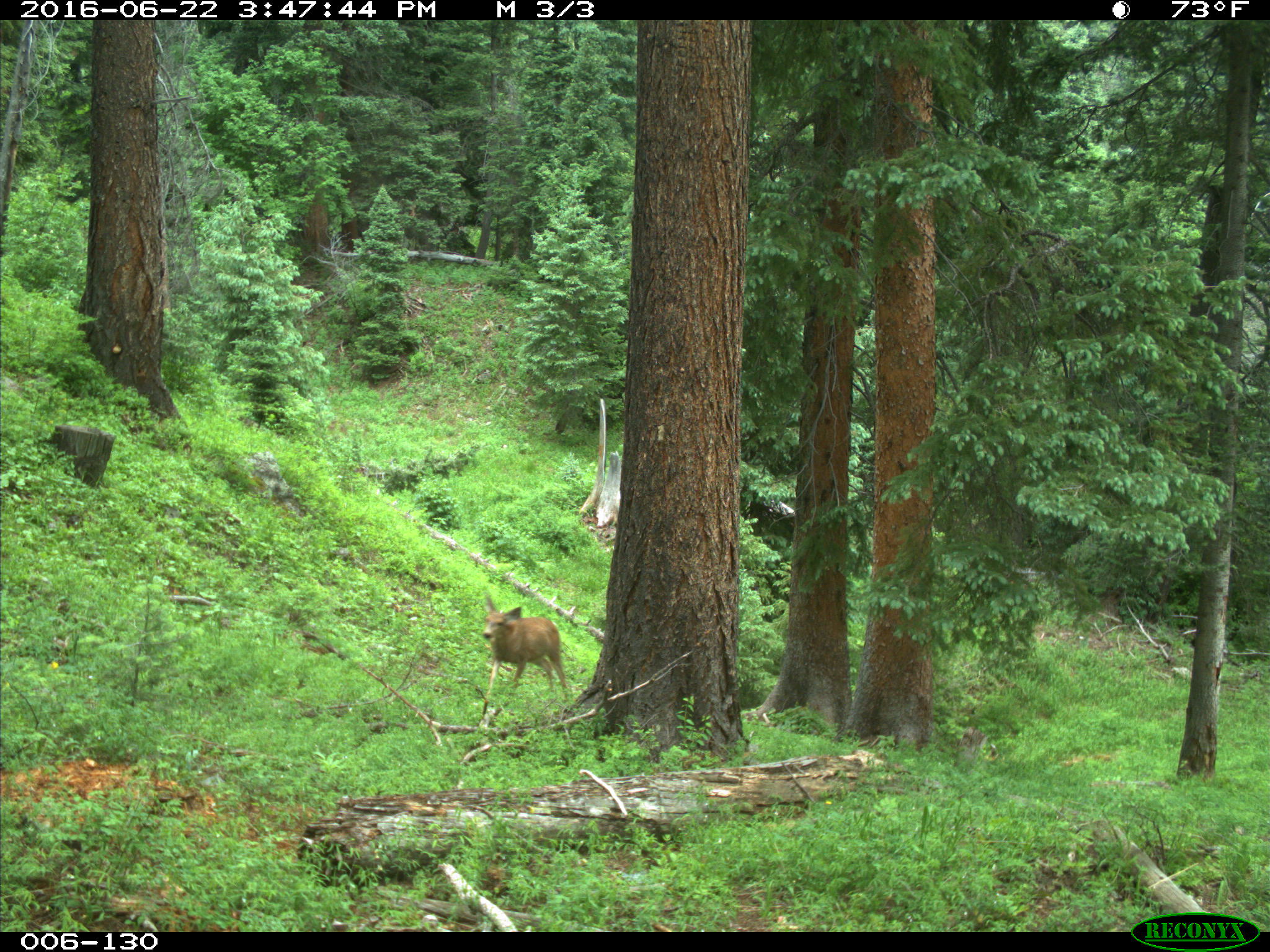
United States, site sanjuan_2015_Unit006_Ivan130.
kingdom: Animalia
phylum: Chordata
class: Mammalia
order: Artiodactyla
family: Cervidae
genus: Odocoileus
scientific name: Odocoileus hemionus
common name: mule deer